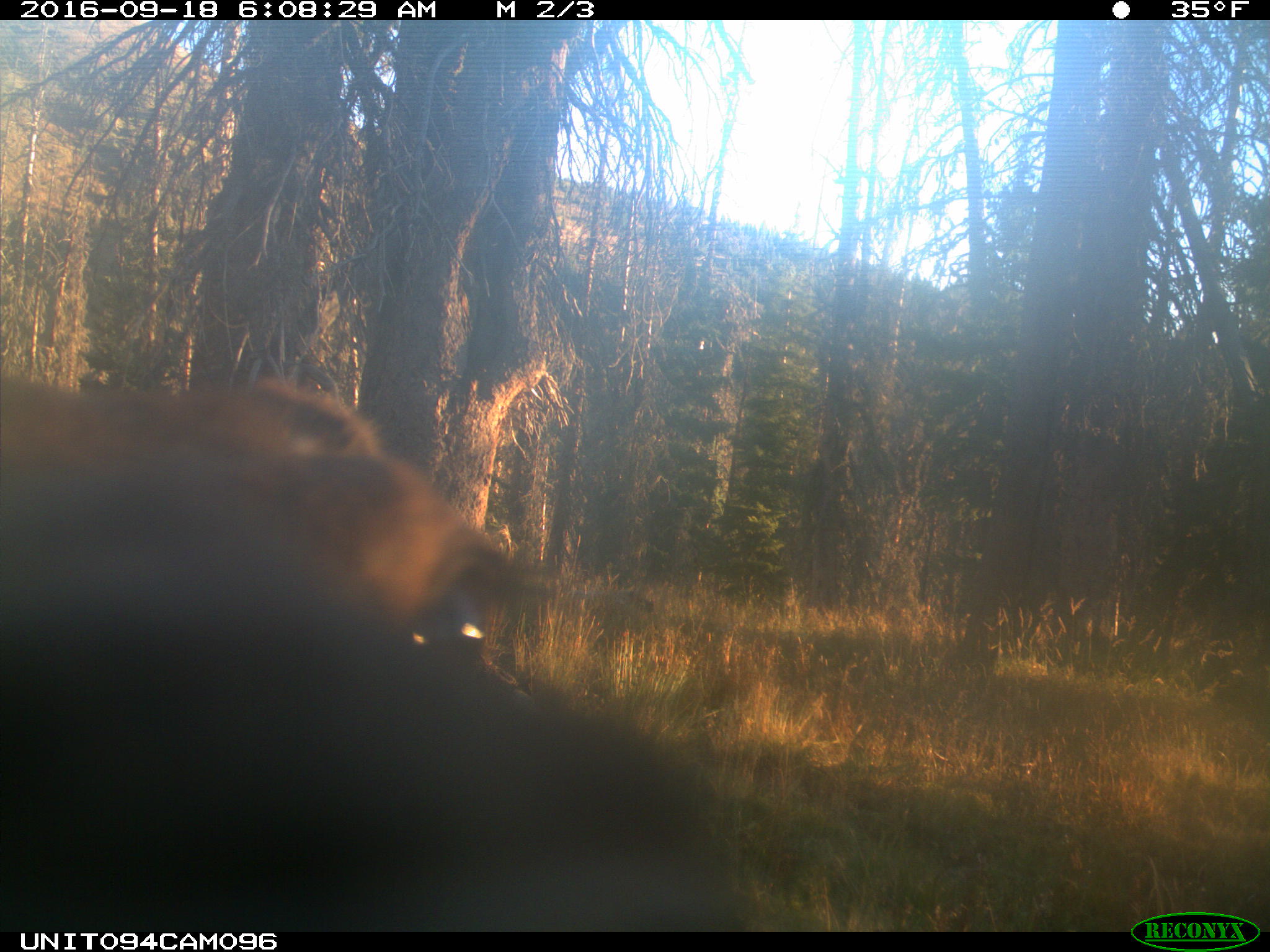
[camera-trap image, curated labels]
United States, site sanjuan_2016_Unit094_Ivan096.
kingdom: Animalia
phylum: Chordata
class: Mammalia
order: Artiodactyla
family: Cervidae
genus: Cervus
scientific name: Cervus elaphus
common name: red deer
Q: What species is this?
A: Cervus elaphus (red deer).